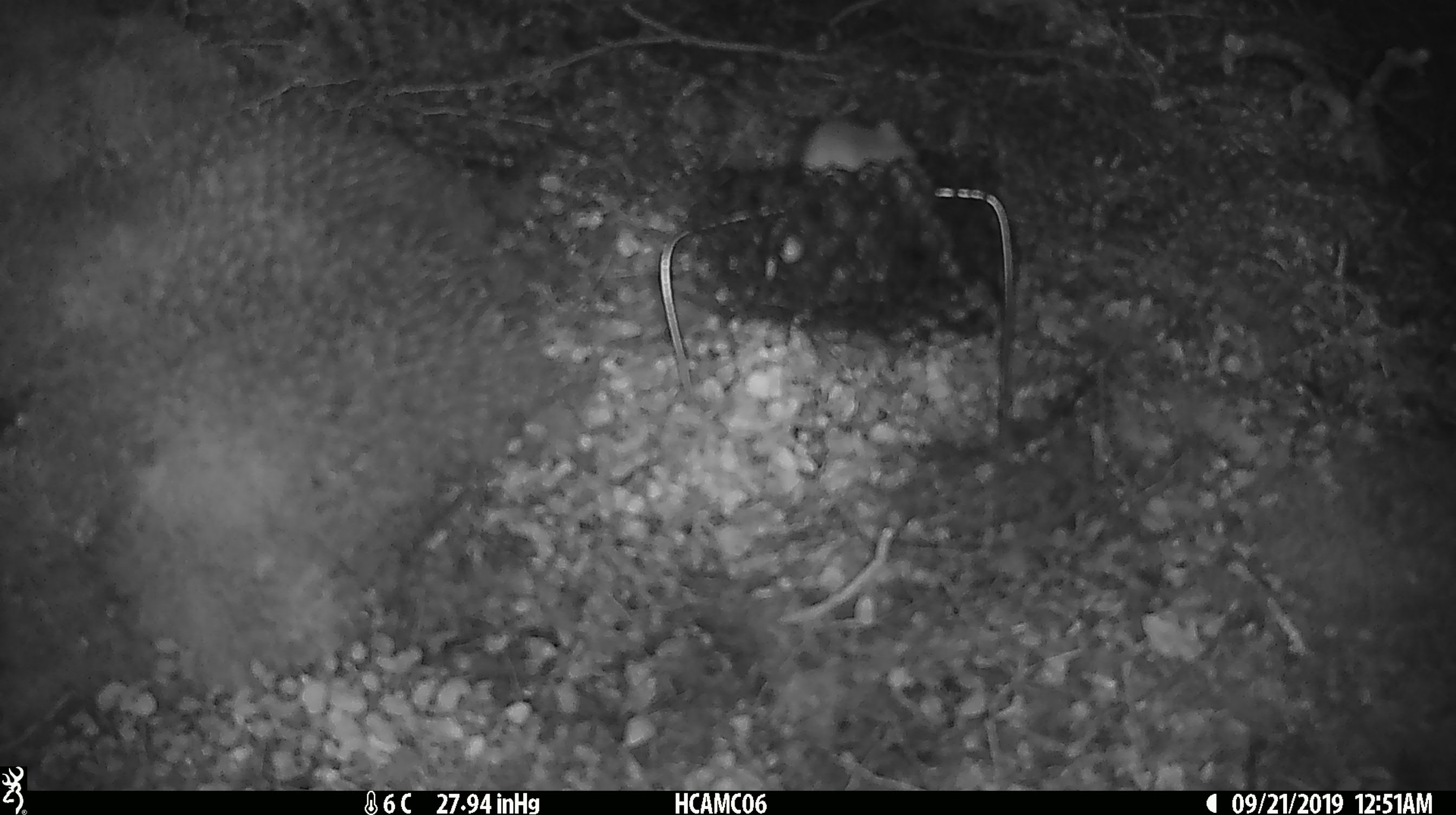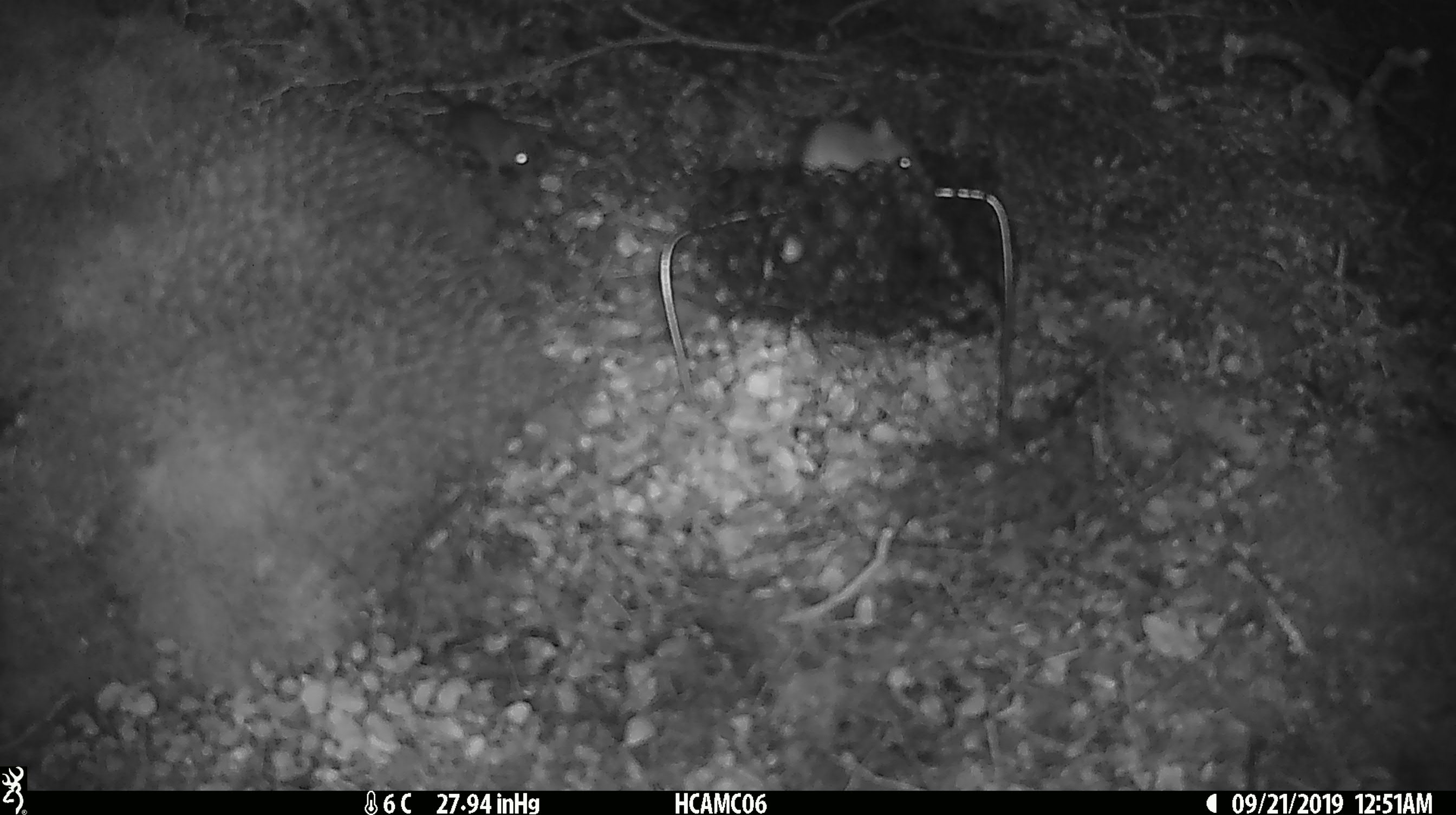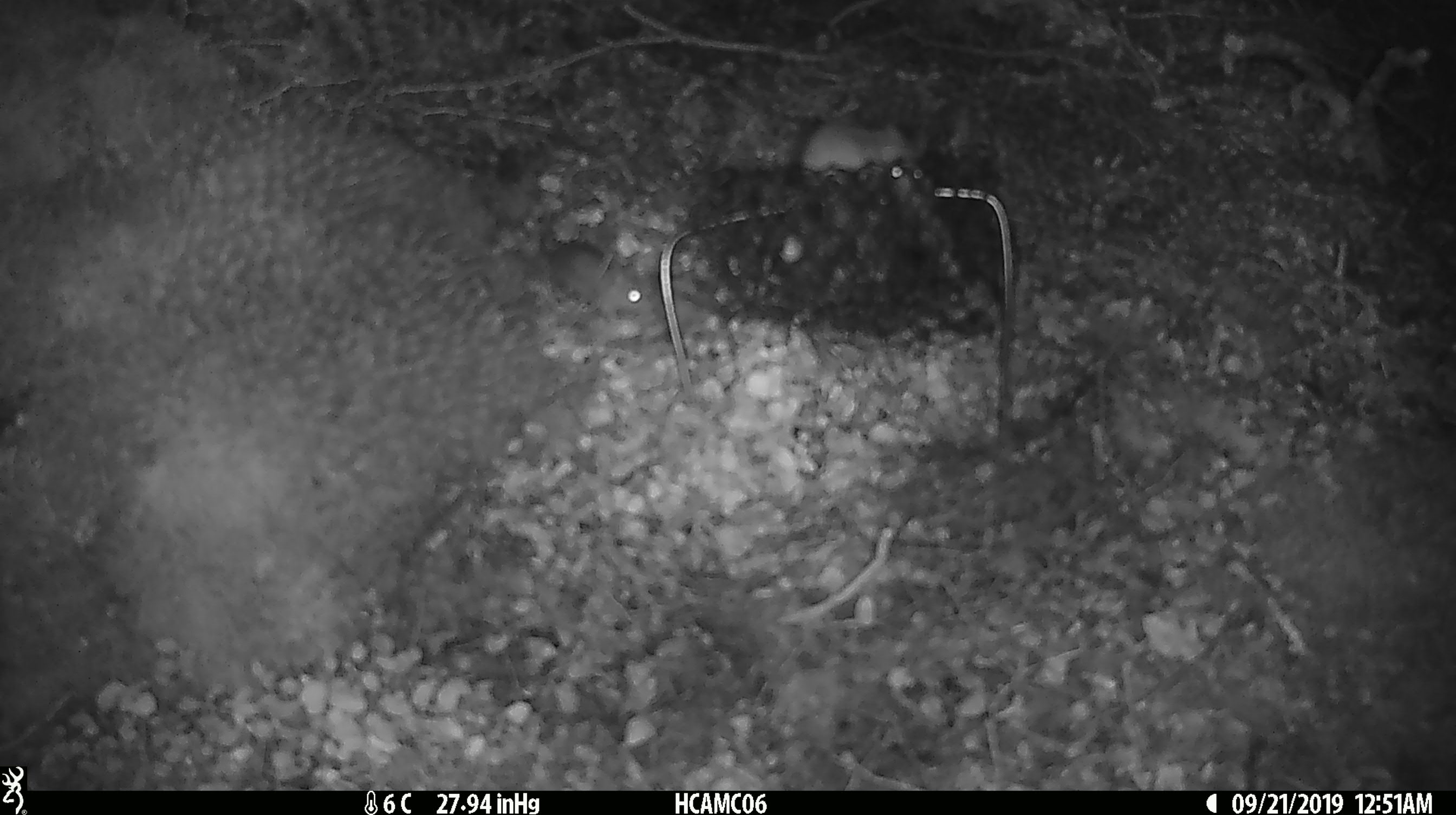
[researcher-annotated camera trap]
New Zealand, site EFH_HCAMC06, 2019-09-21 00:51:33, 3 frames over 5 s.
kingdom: Animalia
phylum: Chordata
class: Mammalia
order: Rodentia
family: Muridae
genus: Mus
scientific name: Mus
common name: mouse